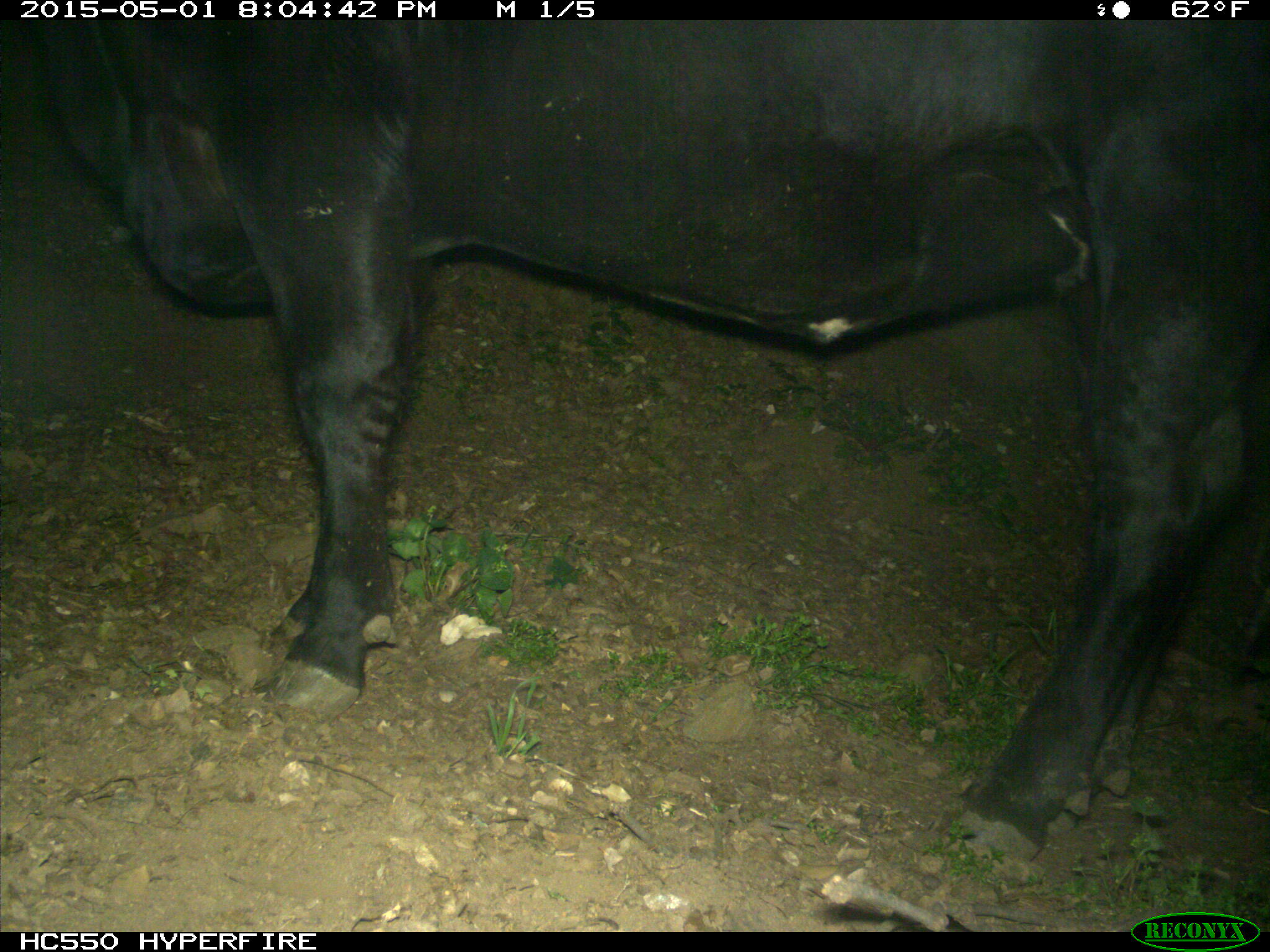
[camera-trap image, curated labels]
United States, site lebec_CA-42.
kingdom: Animalia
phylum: Chordata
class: Mammalia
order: Artiodactyla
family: Bovidae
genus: Bos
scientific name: Bos taurus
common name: domestic cow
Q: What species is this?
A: Bos taurus (domestic cow).